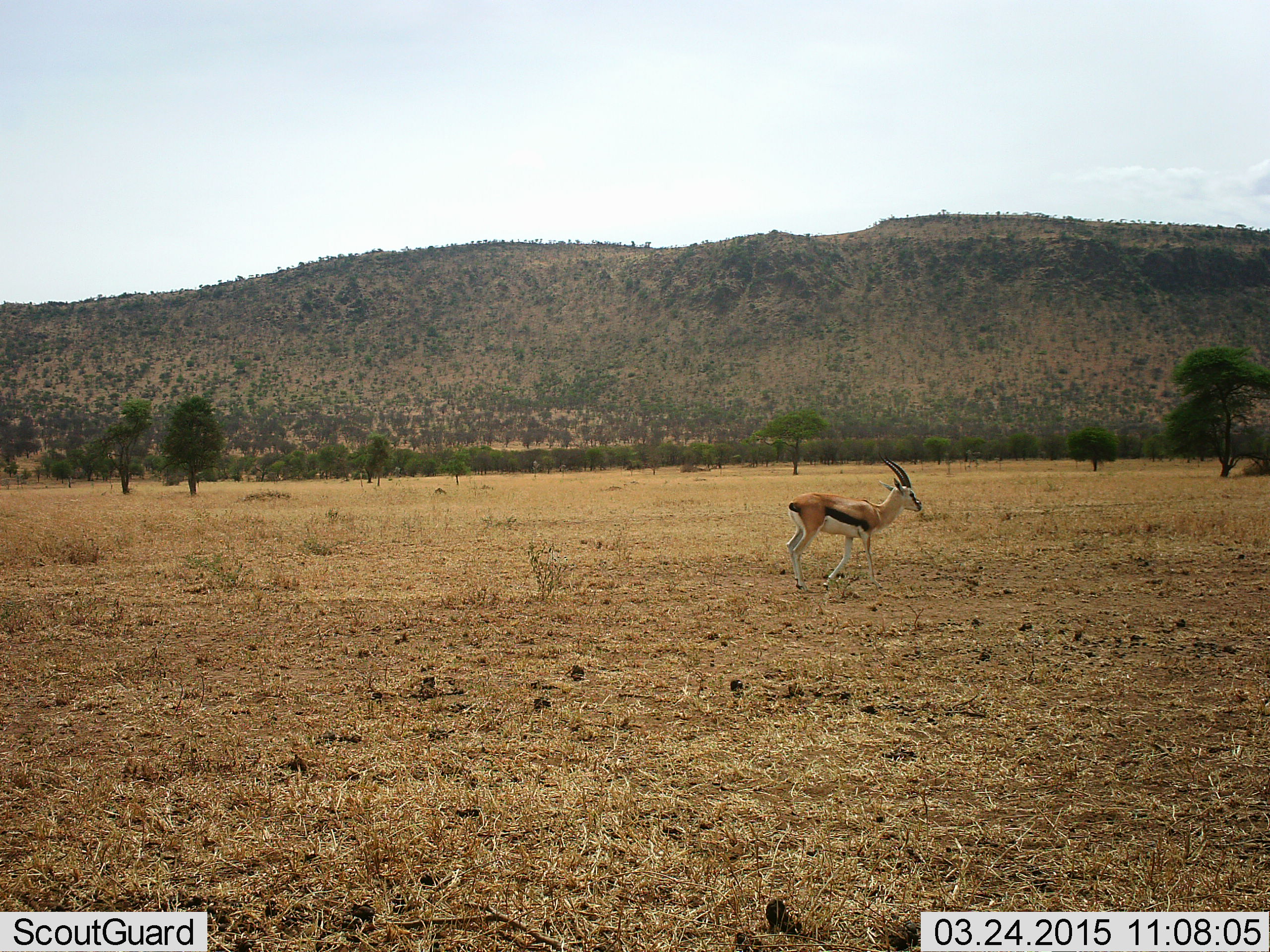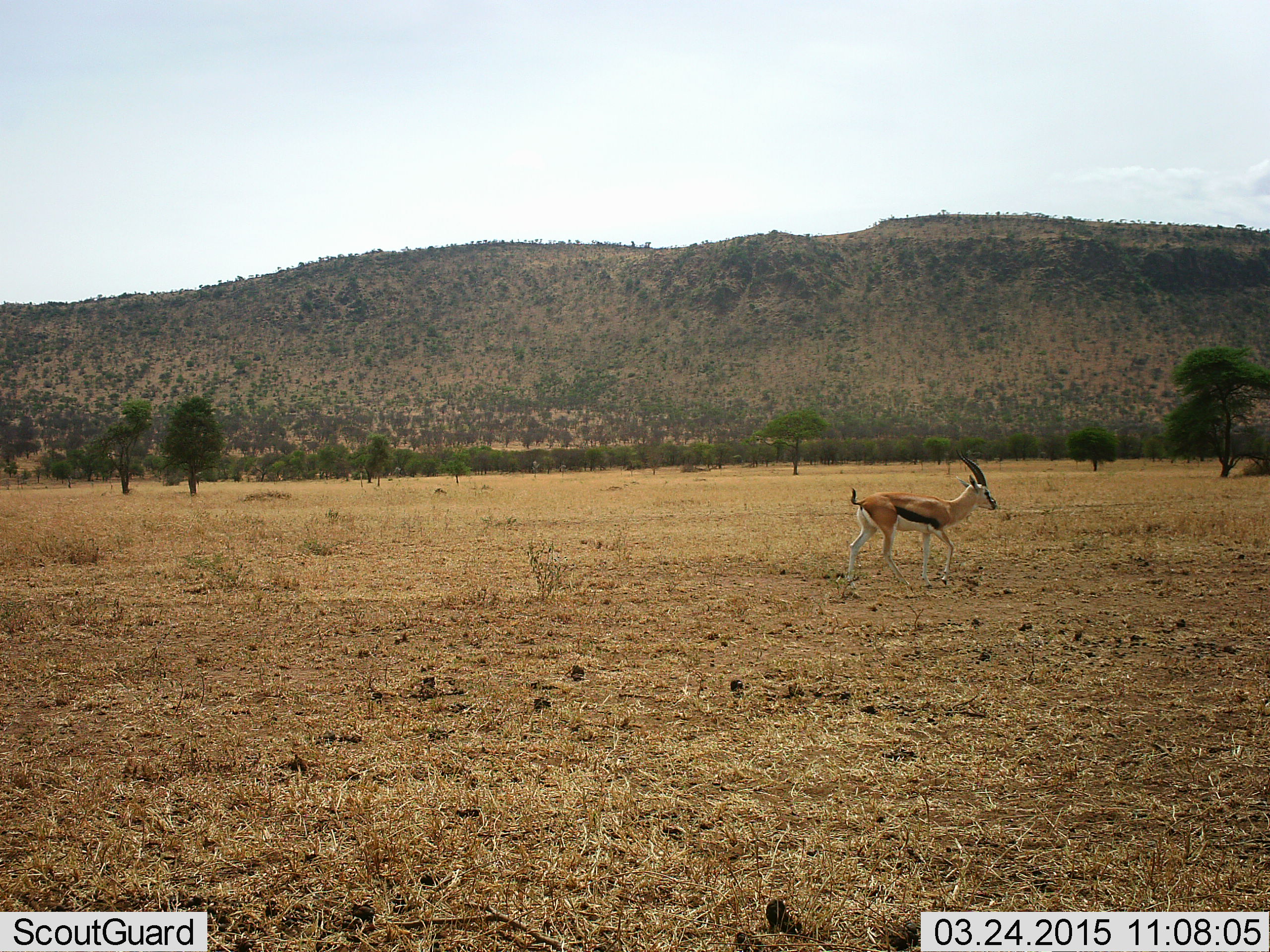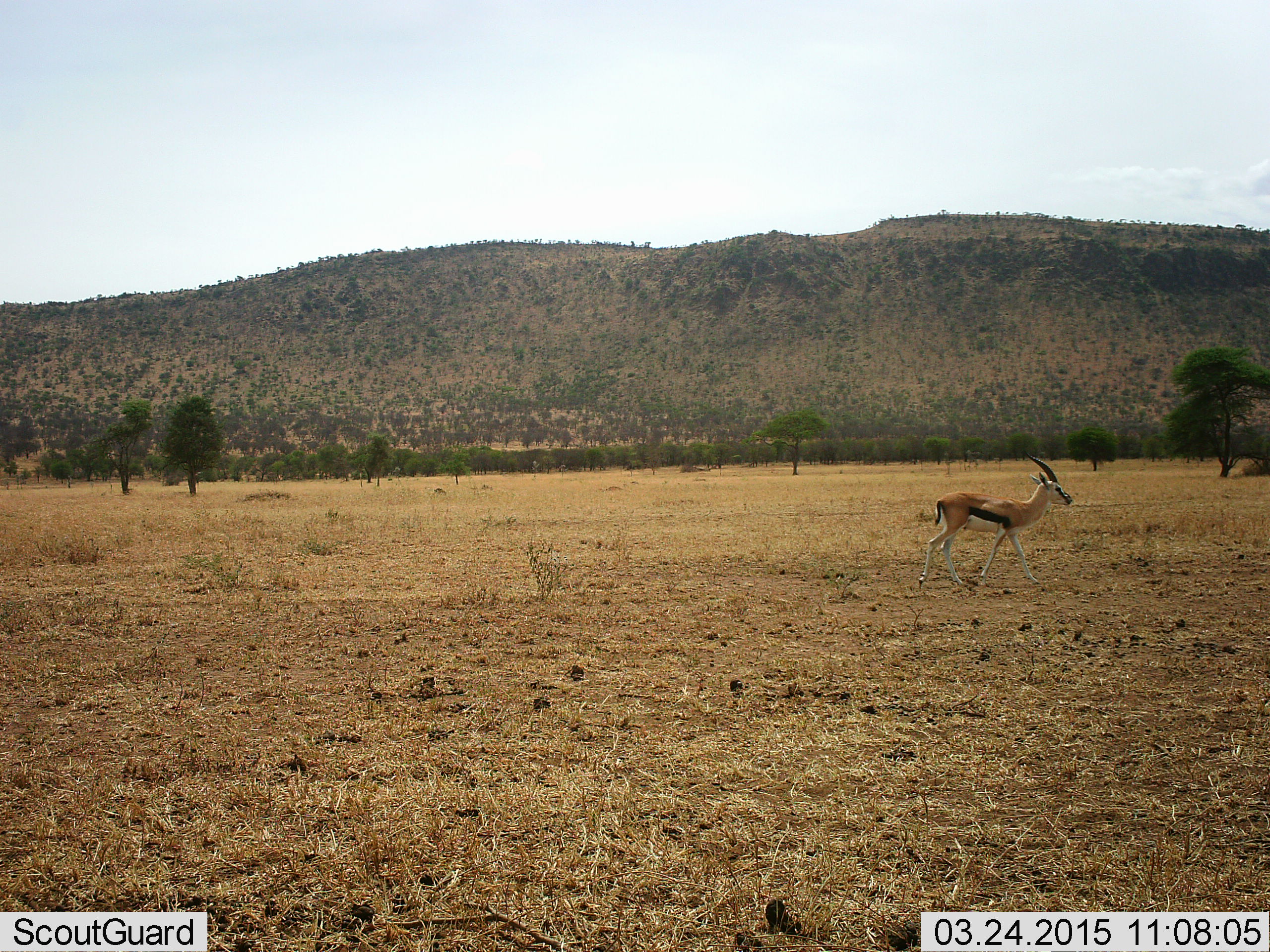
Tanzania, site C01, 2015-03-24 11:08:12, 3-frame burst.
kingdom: Animalia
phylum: Chordata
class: Mammalia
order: Artiodactyla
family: Bovidae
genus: Eudorcas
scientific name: Eudorcas thomsonii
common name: thomson's gazelle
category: gazellethomsons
Gazellethomsons (thomson's gazelle) (Eudorcas thomsonii), count 1. Behavior (volunteer vote fractions): standing 0%, resting 0%, moving 100%, interacting 0%. Young present (vote fraction): 0%. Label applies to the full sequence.